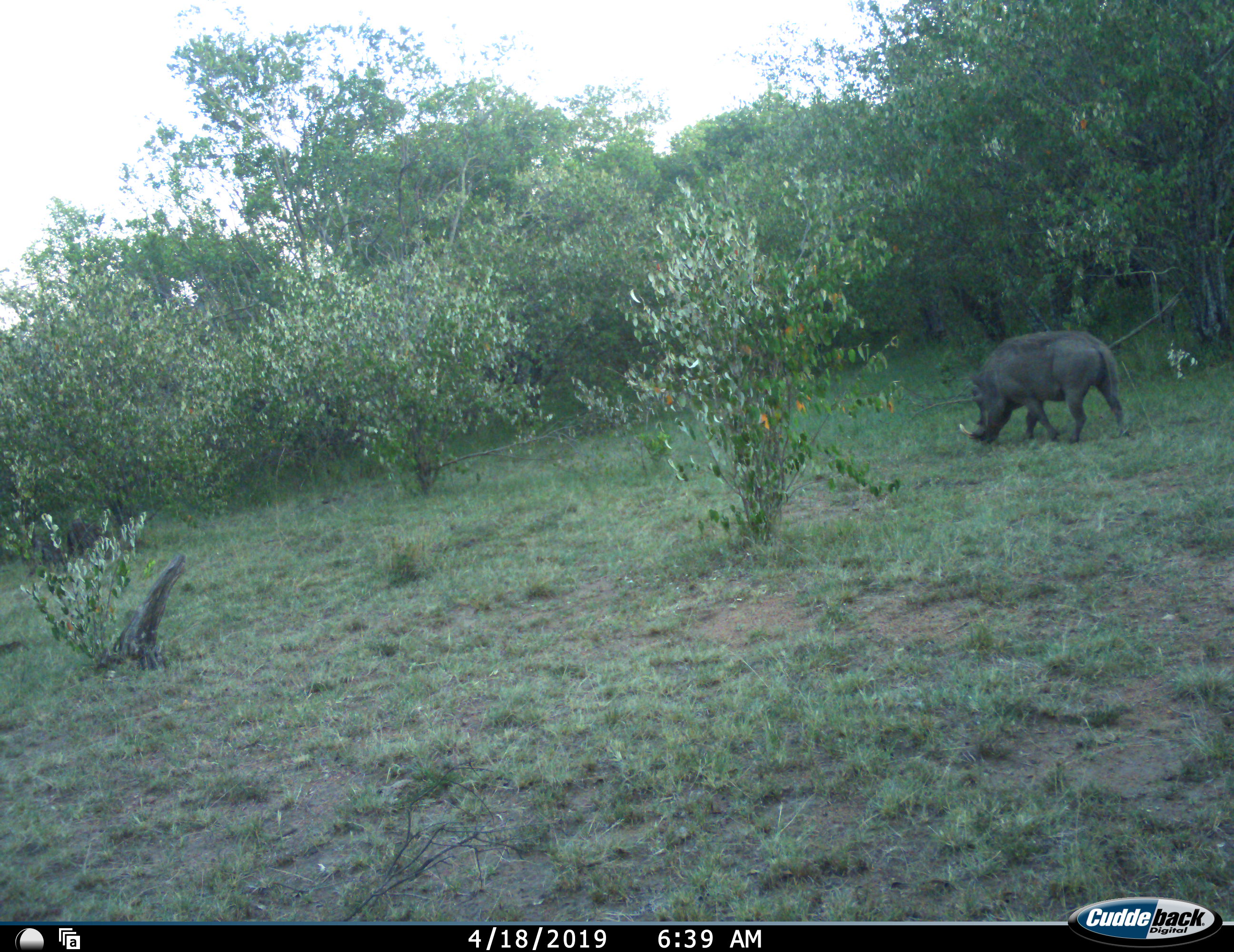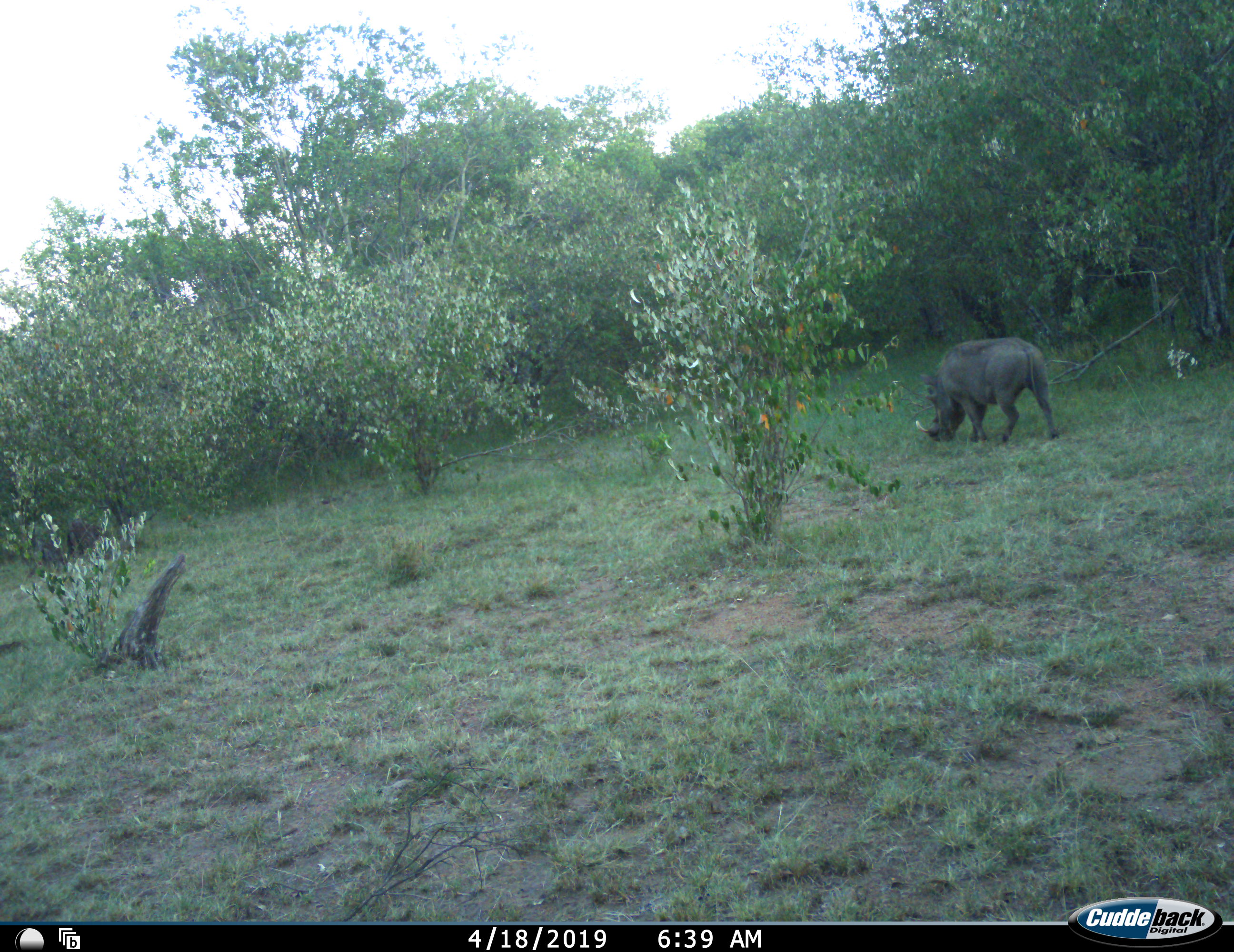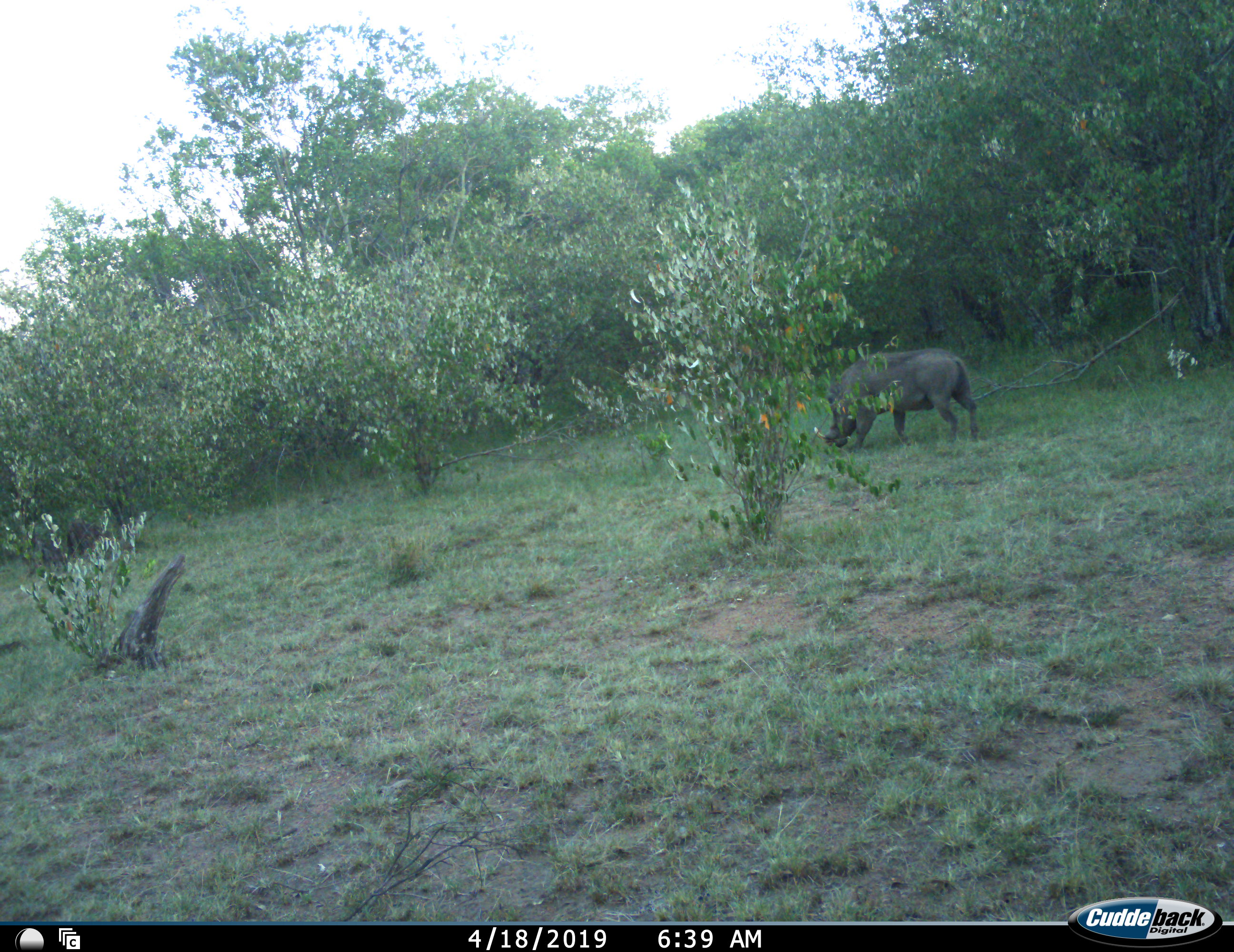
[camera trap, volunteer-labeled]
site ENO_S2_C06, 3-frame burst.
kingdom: Animalia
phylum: Chordata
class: Mammalia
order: Artiodactyla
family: Suidae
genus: Phacochoerus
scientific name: Phacochoerus africanus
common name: warthog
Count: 1.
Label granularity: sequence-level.